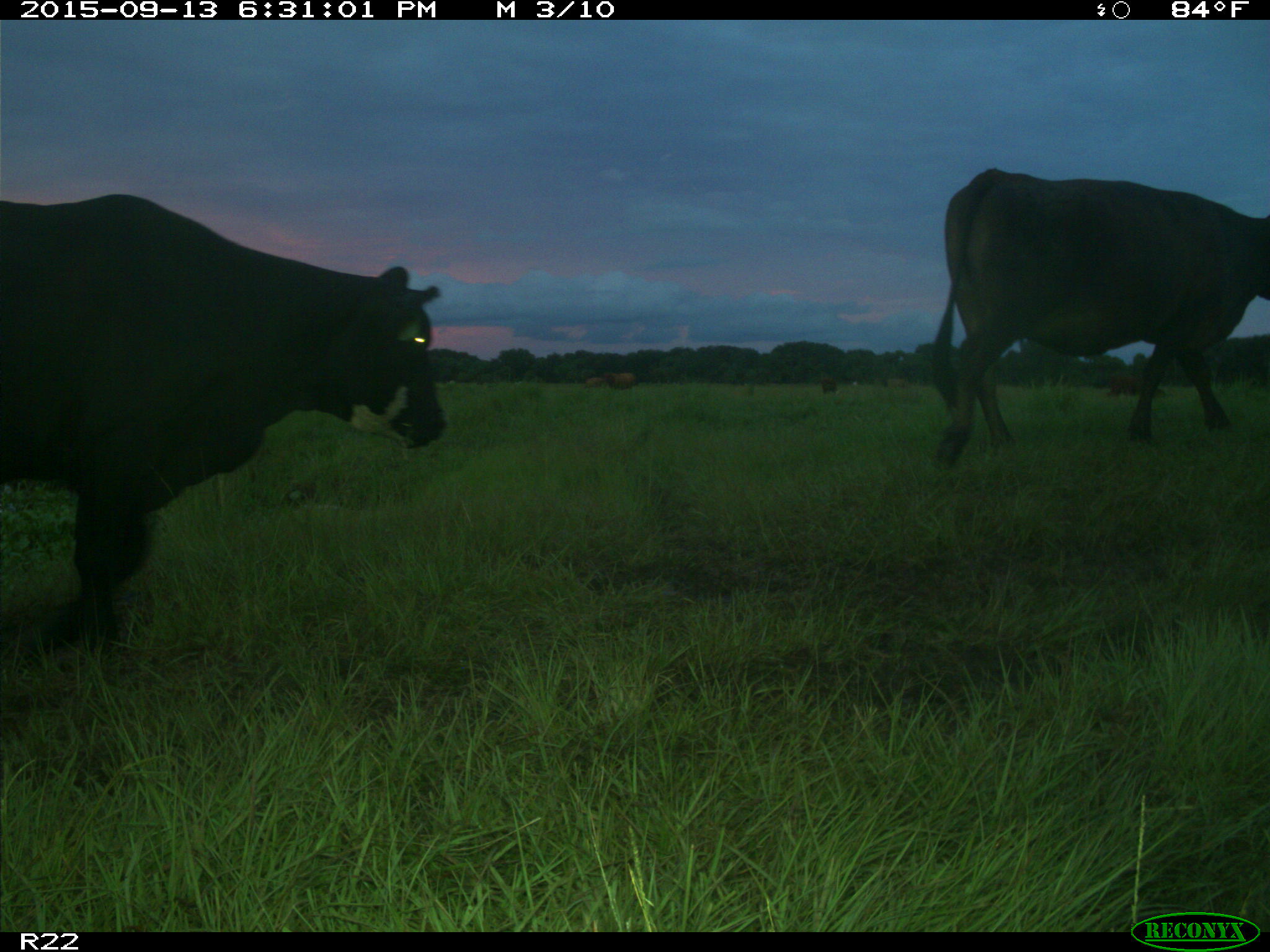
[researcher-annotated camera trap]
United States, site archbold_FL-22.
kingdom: Animalia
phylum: Chordata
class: Mammalia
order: Artiodactyla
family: Bovidae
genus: Bos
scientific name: Bos taurus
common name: domestic cow